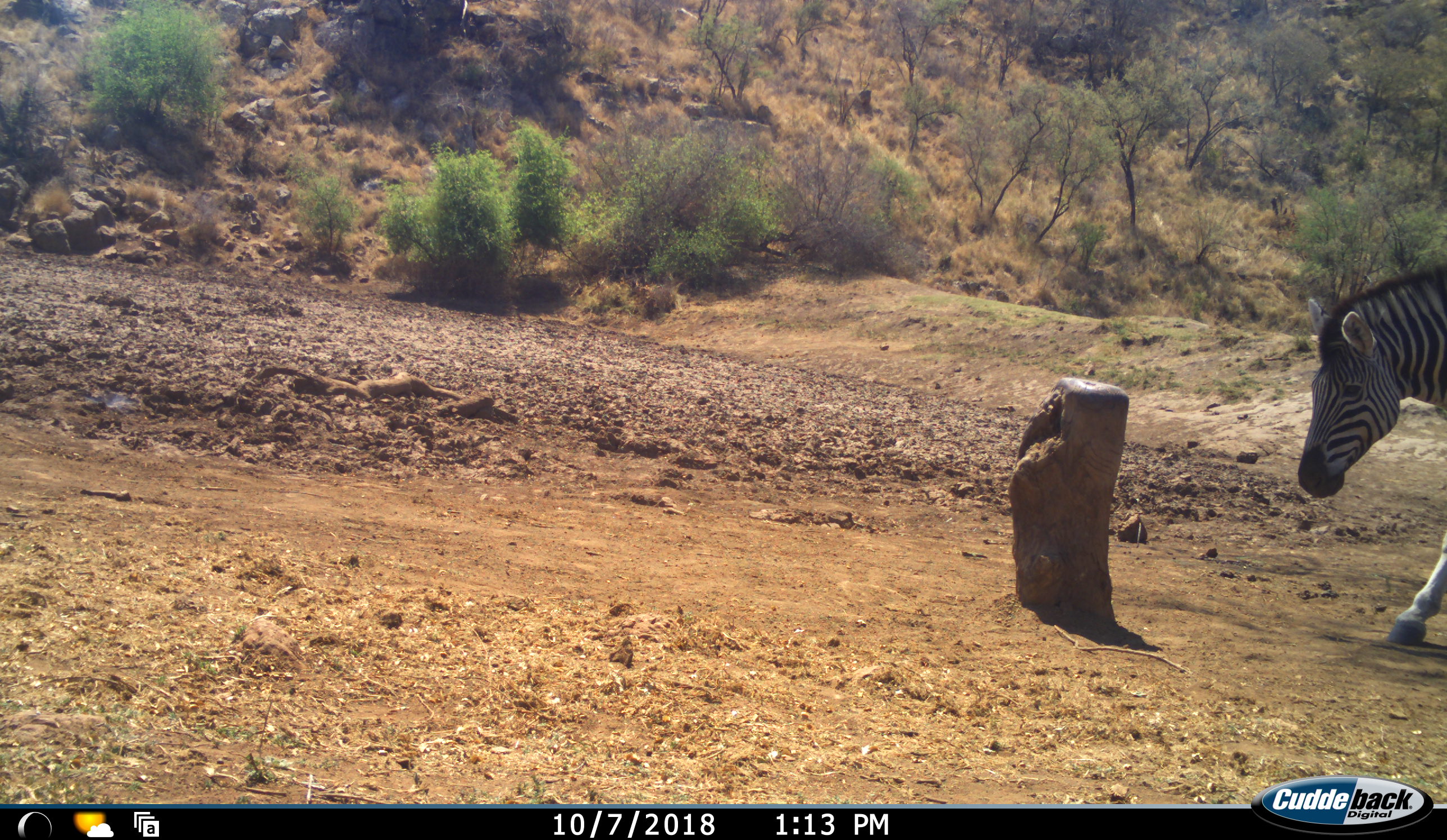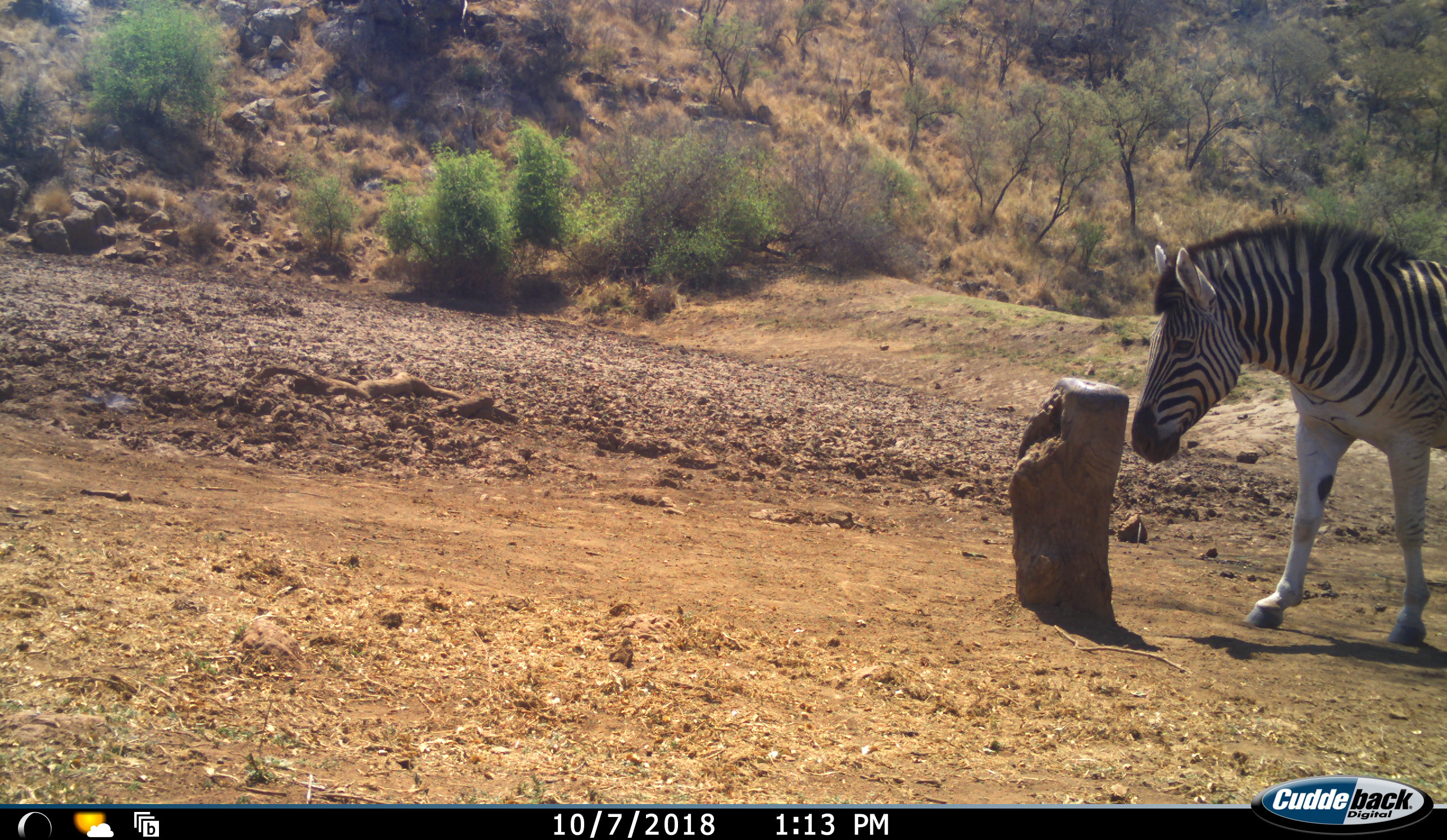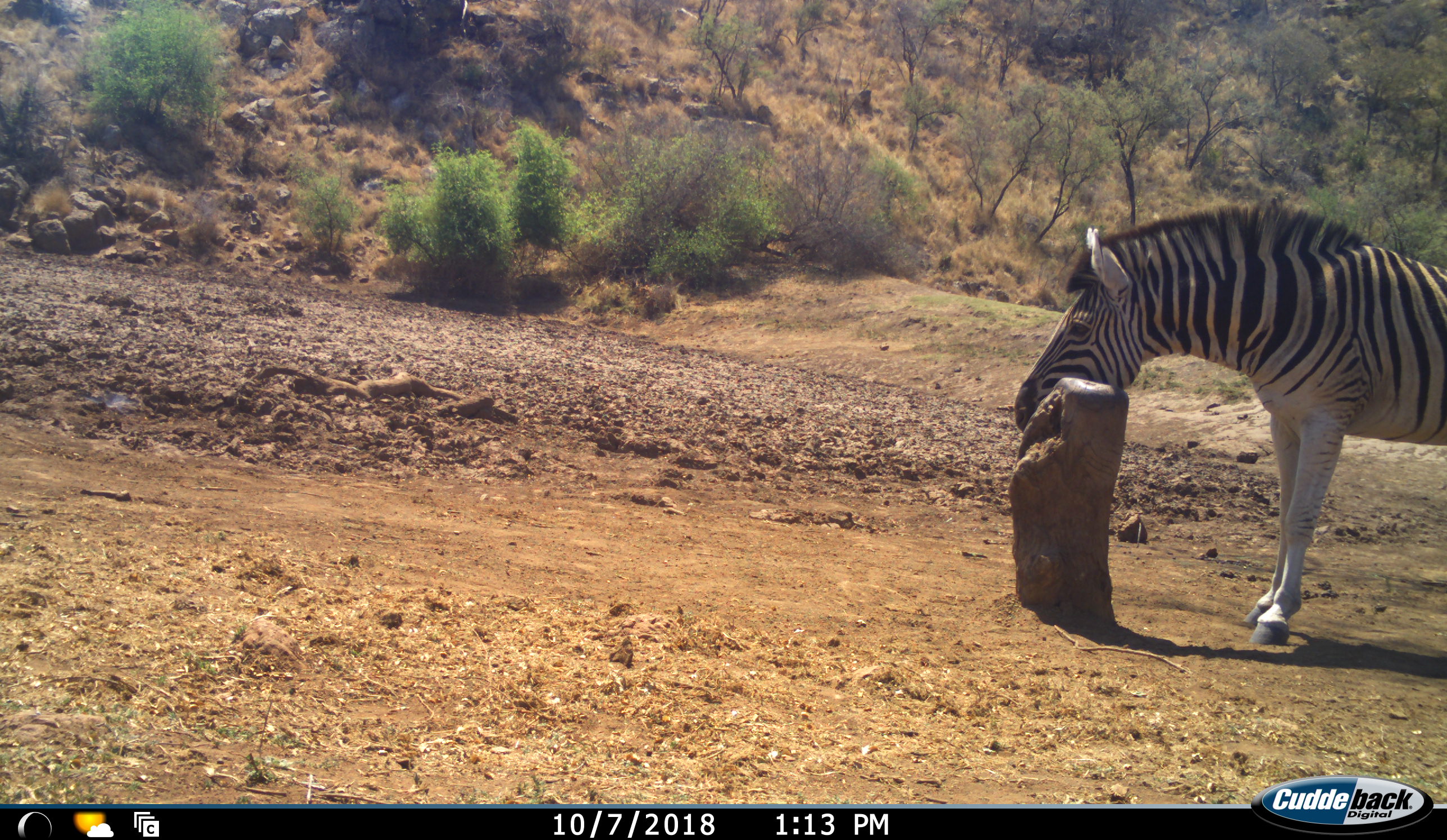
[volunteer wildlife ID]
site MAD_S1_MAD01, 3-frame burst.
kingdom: Animalia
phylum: Chordata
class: Mammalia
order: Perissodactyla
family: Equidae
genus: Equus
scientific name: Equus quagga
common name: plains zebra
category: zebraplains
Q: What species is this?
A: Zebraplains (plains zebra) (Equus quagga).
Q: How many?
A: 1.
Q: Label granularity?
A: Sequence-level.